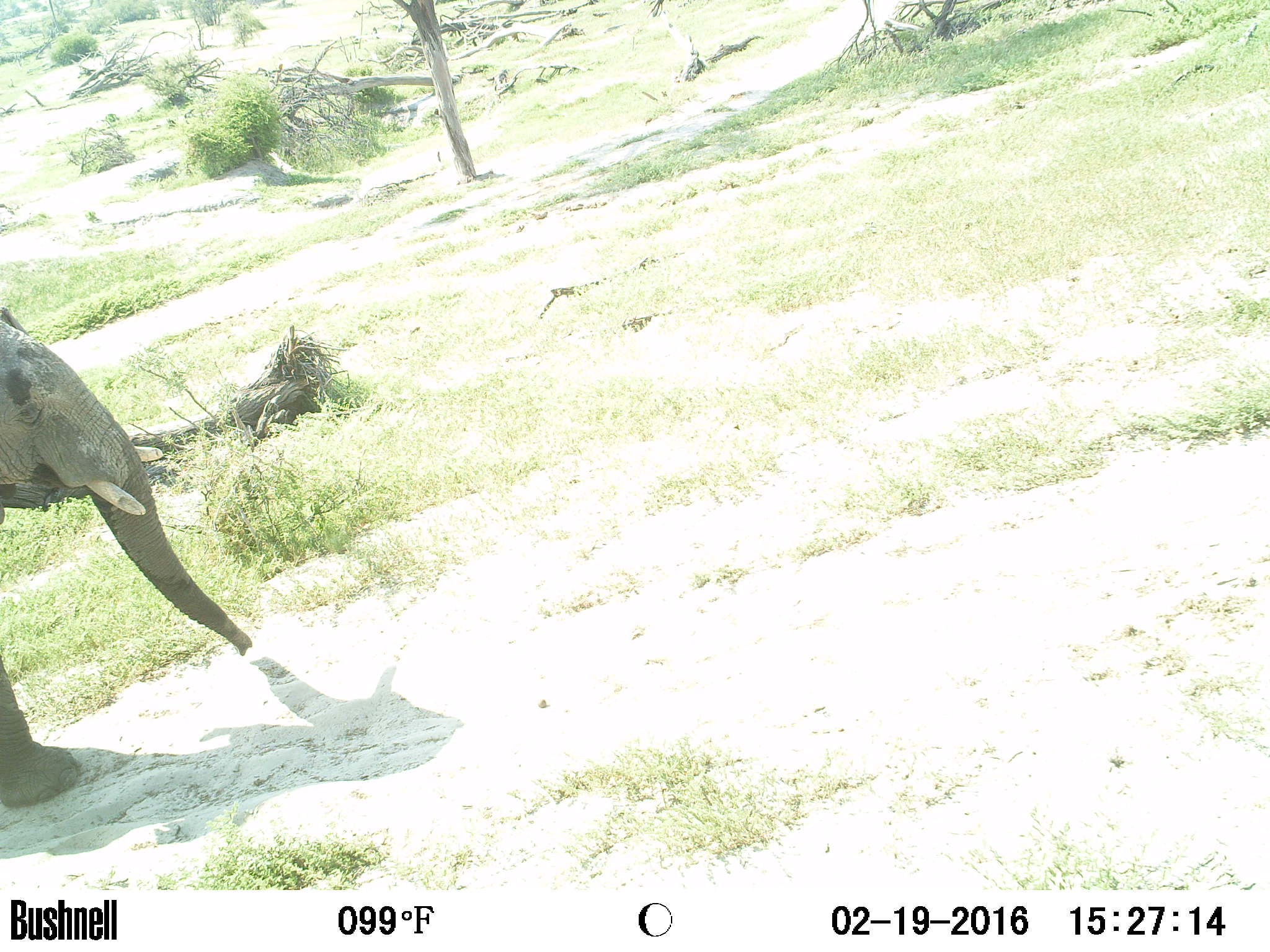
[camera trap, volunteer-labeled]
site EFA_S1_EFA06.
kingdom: Animalia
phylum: Chordata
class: Mammalia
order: Proboscidea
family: Elephantidae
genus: Loxodonta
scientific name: Loxodonta africana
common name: african bush elephant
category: elephant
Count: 1.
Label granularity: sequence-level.